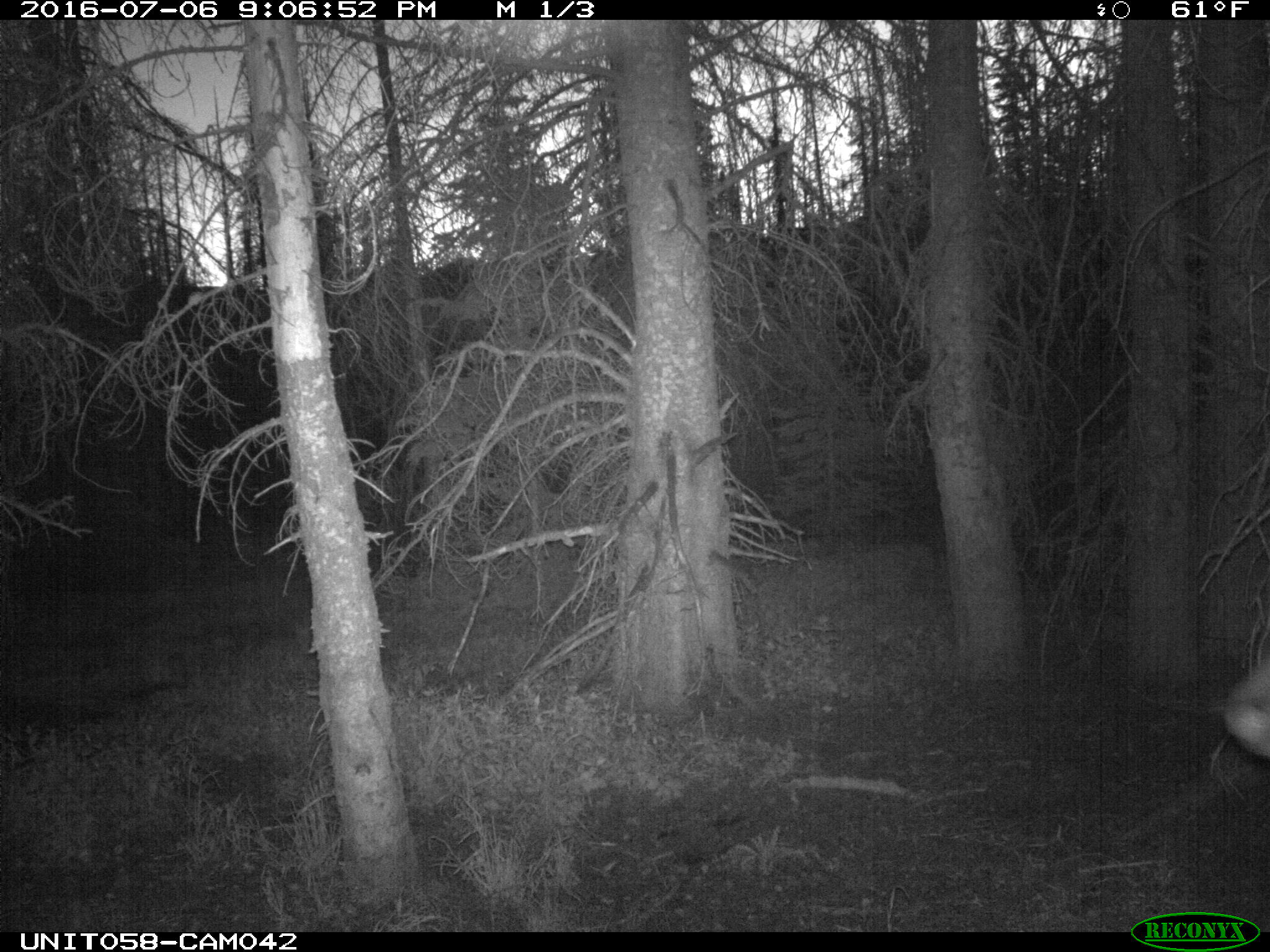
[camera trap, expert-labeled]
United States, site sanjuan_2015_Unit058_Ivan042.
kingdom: Animalia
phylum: Chordata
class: Mammalia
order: Artiodactyla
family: Cervidae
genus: Cervus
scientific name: Cervus elaphus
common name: red deer